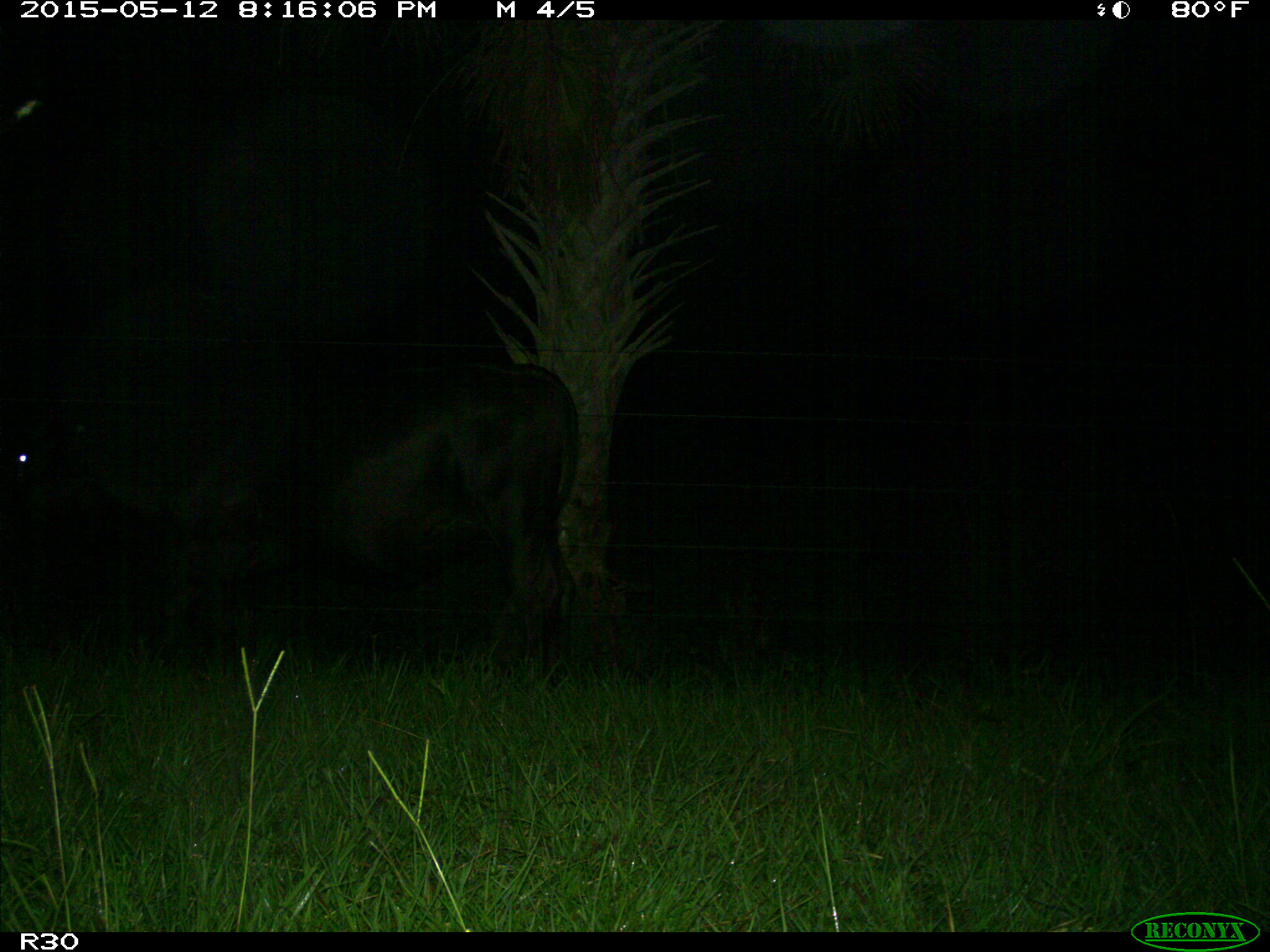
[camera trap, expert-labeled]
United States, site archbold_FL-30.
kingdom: Animalia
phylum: Chordata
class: Mammalia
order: Artiodactyla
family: Bovidae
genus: Bos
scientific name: Bos taurus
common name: domestic cow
Bos taurus (domestic cow).